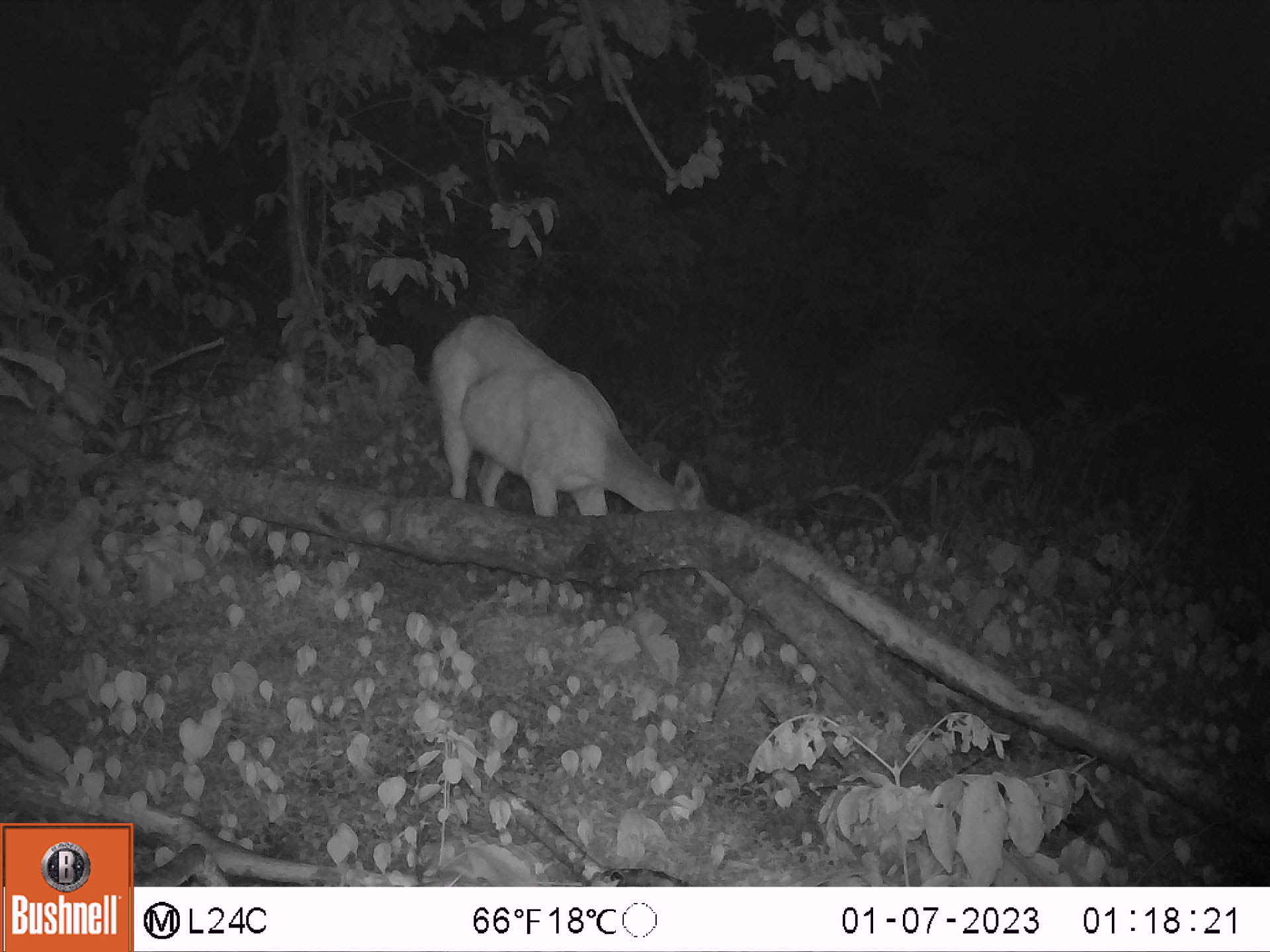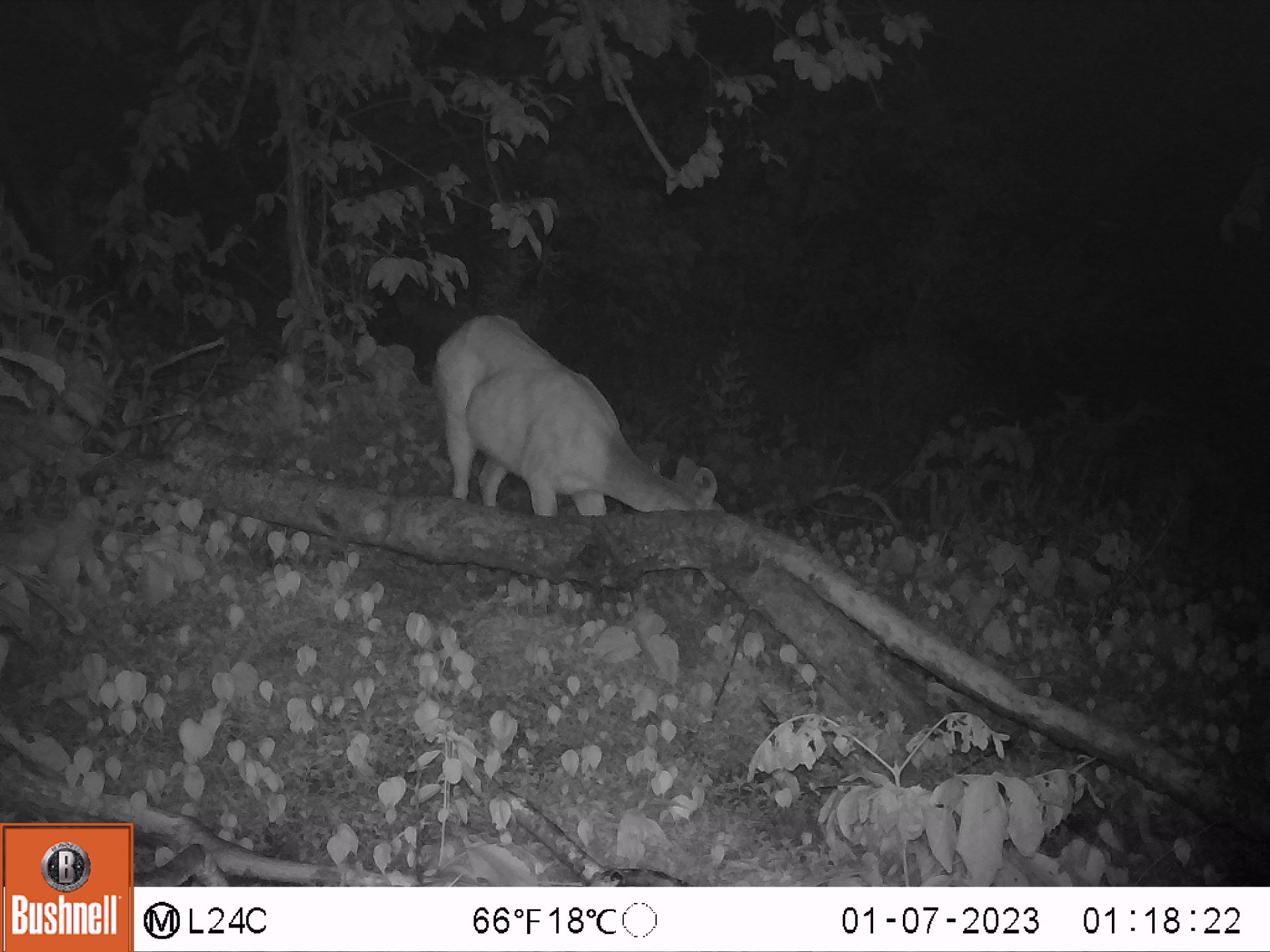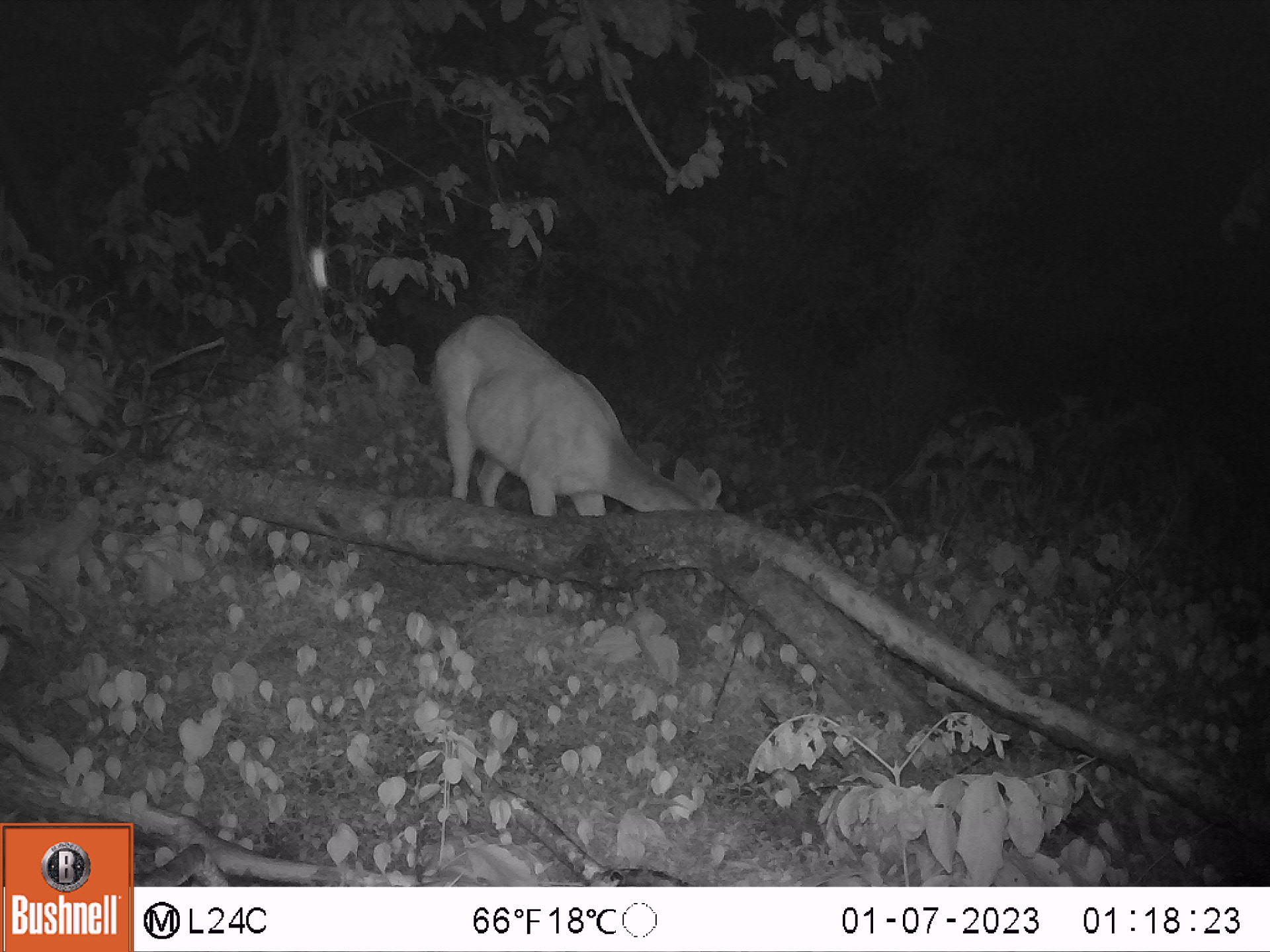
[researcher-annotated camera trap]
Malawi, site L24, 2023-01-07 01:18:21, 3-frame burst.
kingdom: Animalia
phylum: Chordata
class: Mammalia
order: Artiodactyla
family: Bovidae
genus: Tragelaphus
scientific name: Tragelaphus sylvaticus sylvaticus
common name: cape bushbuck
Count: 1.